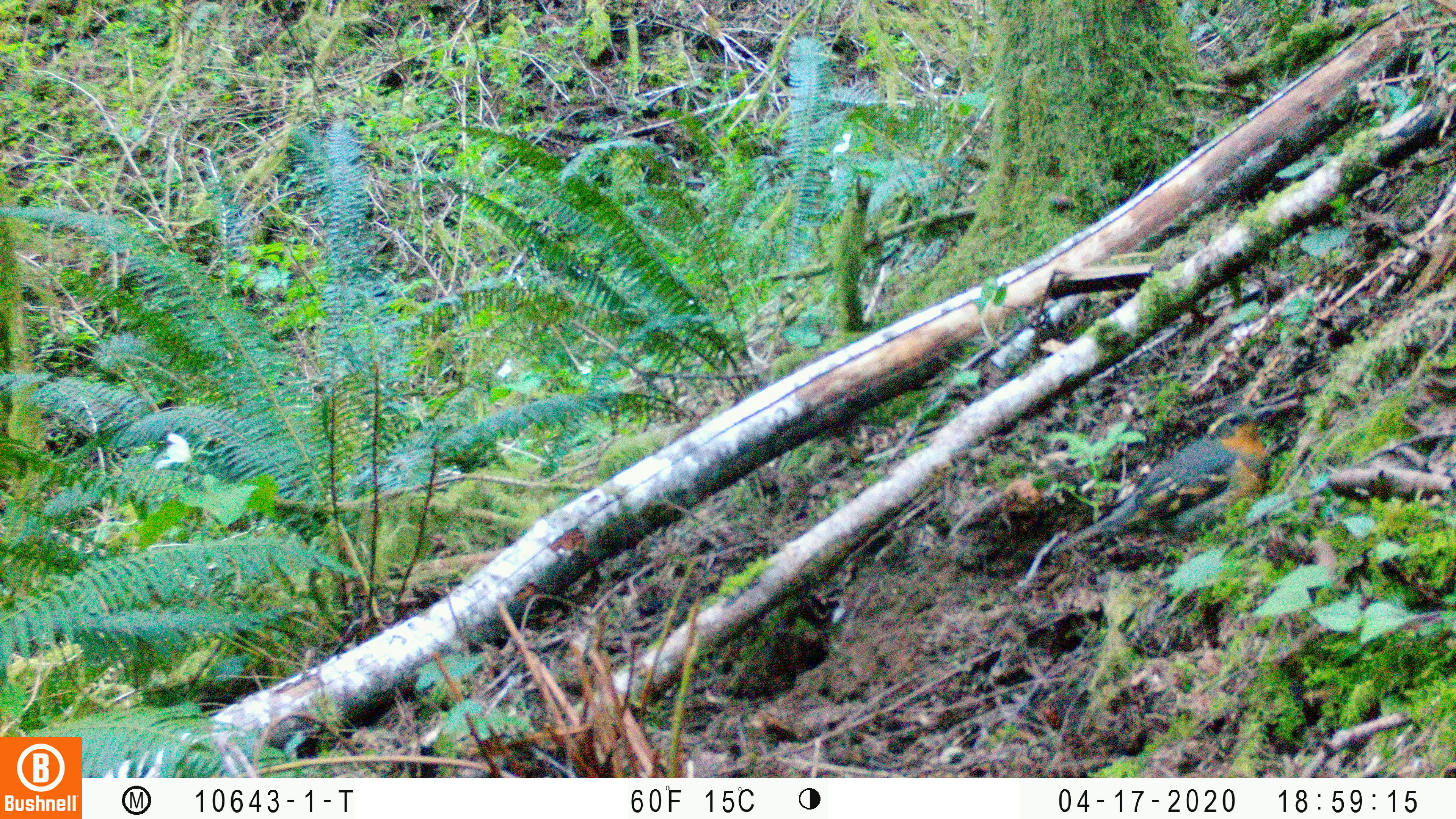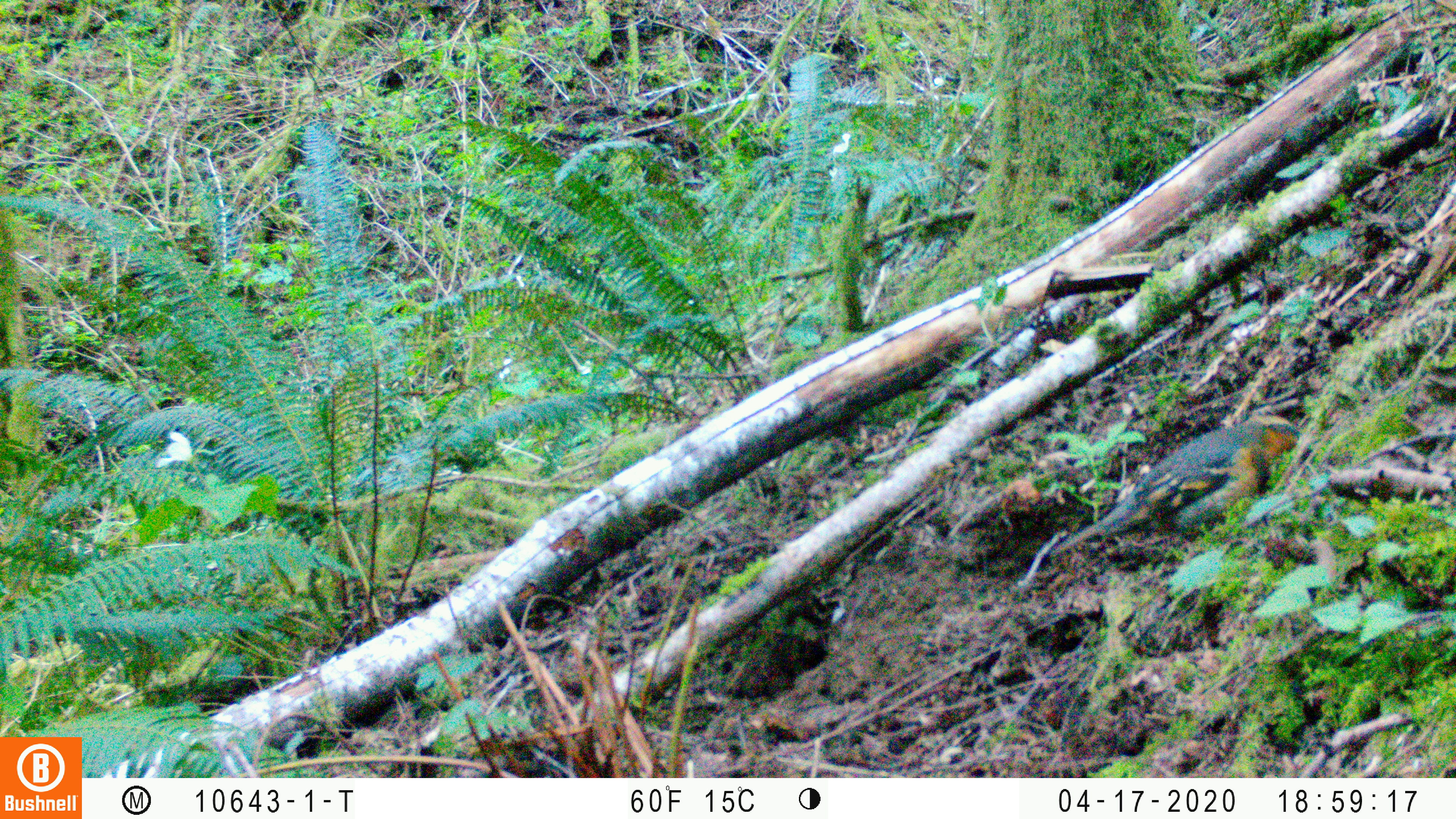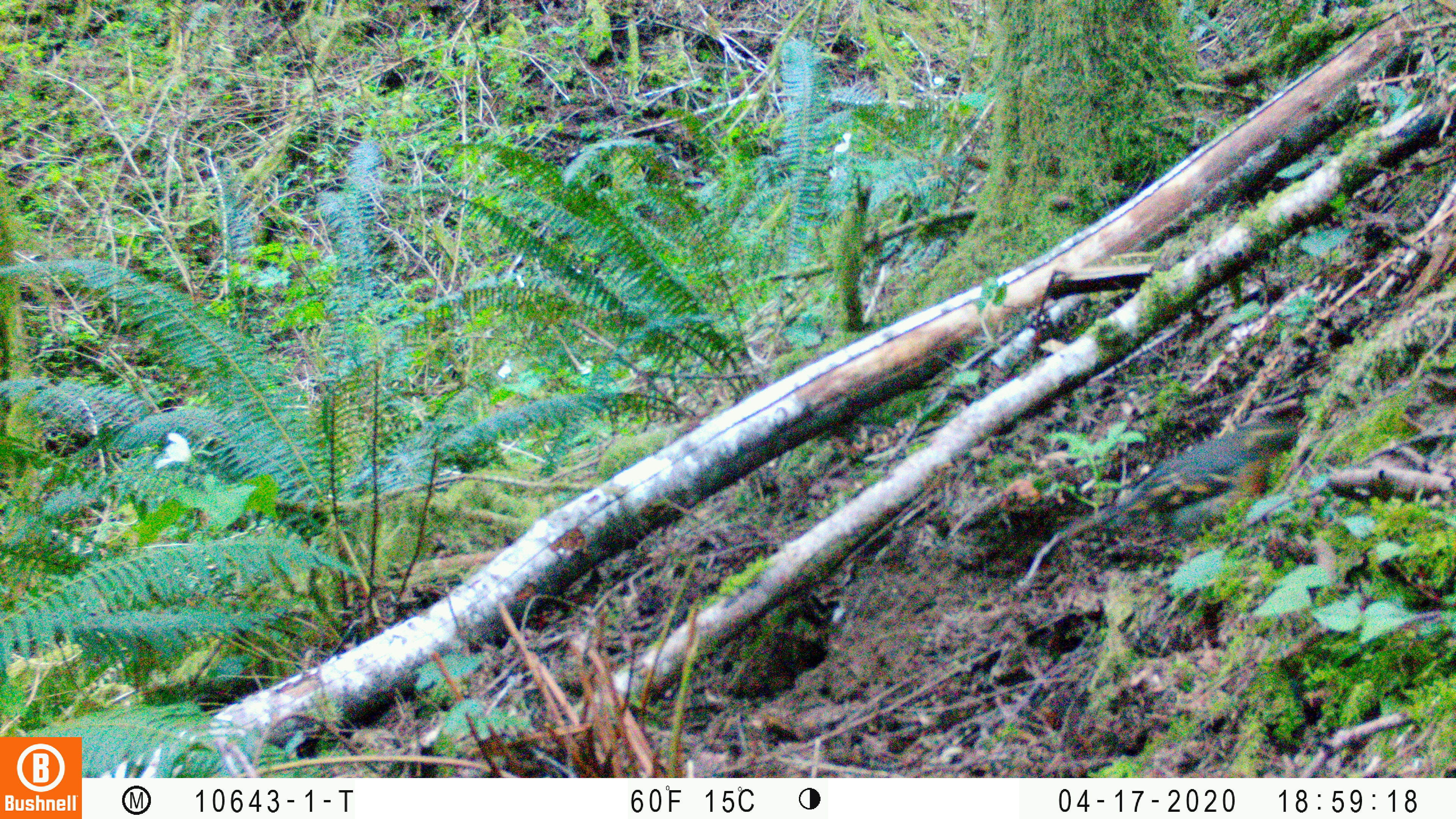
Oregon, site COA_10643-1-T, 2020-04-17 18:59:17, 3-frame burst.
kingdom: Animalia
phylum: Chordata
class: Aves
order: Passeriformes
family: Turdidae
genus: Ixoreus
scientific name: Ixoreus naevius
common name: varied thrush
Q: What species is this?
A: Varied thrush (Ixoreus naevius).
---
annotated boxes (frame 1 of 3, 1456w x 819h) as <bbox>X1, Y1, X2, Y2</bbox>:
varied thrush: <bbox>1060, 401, 1272, 555</bbox>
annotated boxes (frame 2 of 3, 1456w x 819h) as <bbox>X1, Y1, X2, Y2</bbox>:
varied thrush: <bbox>1060, 412, 1293, 552</bbox>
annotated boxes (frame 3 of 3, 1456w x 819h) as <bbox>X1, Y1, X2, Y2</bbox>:
varied thrush: <bbox>1063, 412, 1299, 546</bbox>